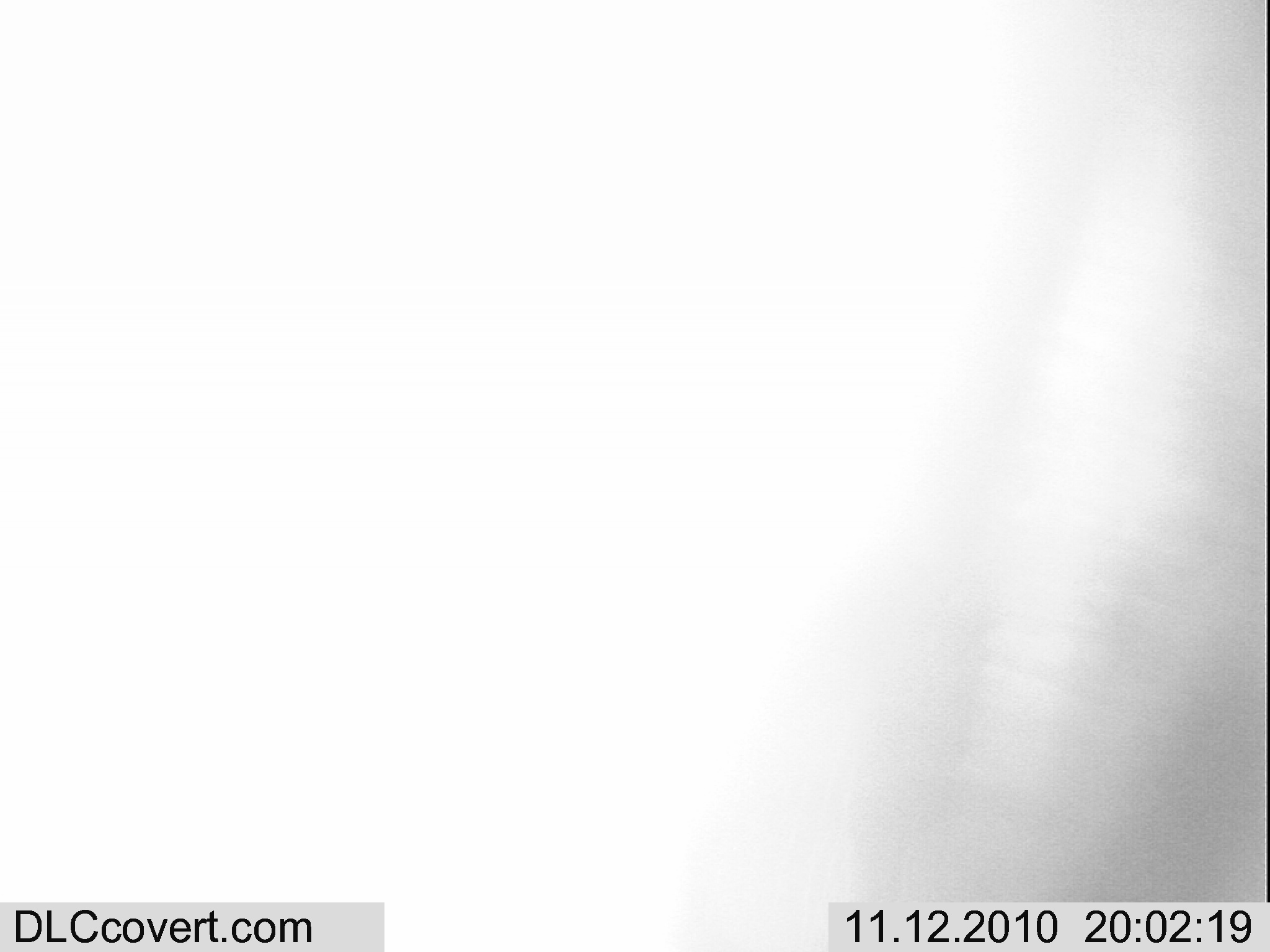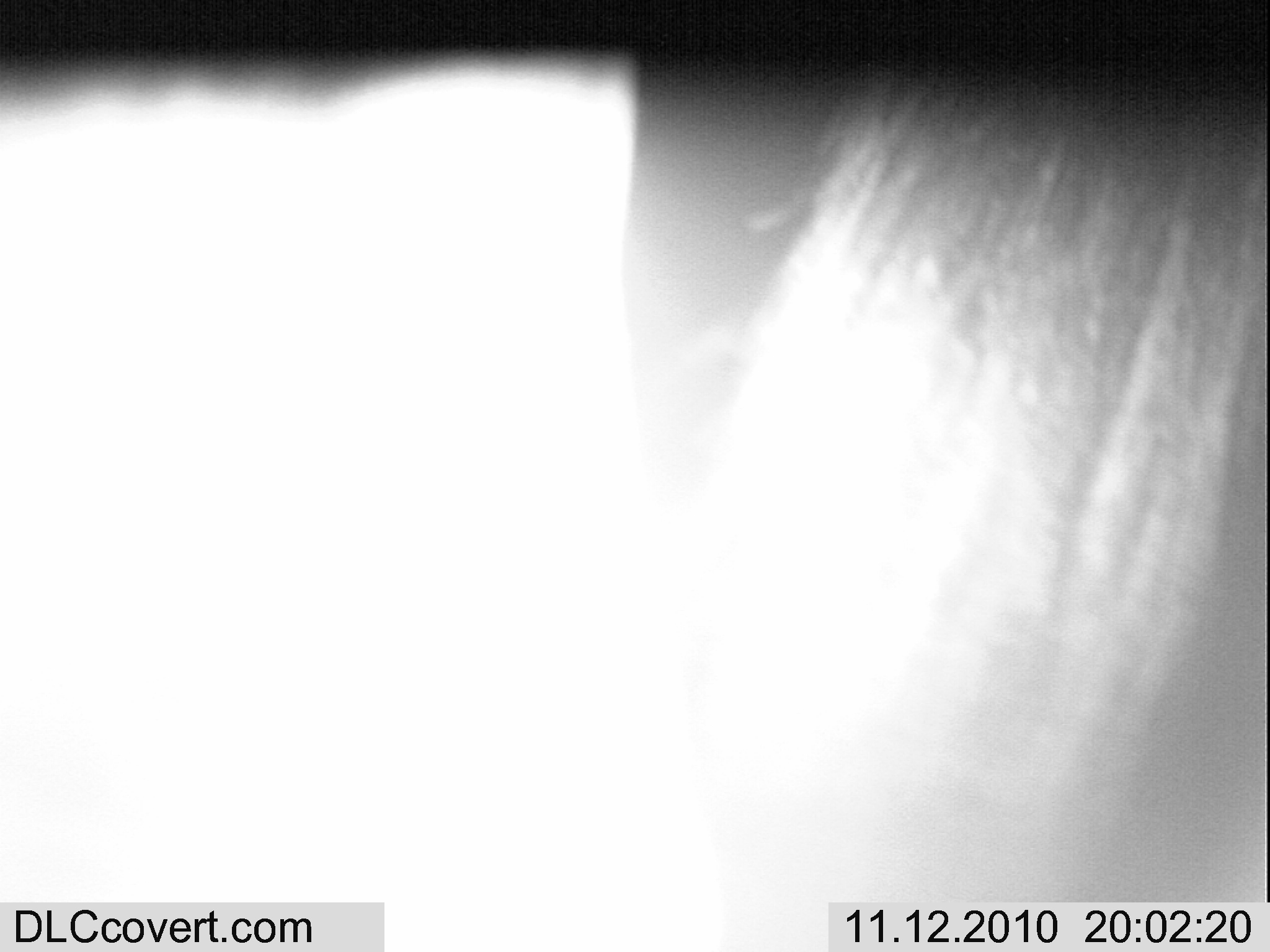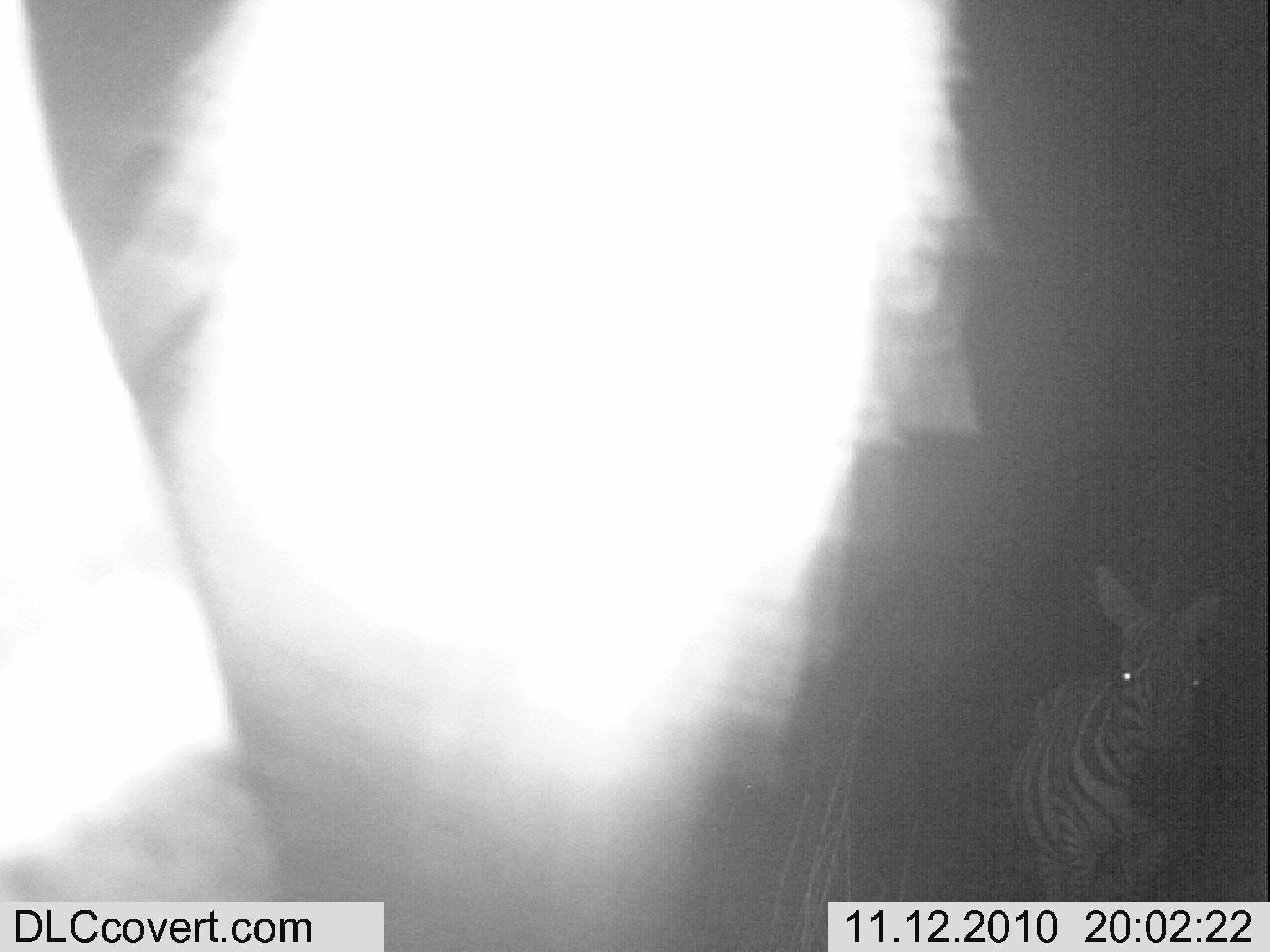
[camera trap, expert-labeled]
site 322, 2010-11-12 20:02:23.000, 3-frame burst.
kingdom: Animalia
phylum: Chordata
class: Mammalia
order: Perissodactyla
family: Equidae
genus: Equus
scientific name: Equus quagga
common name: plains zebra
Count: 1.